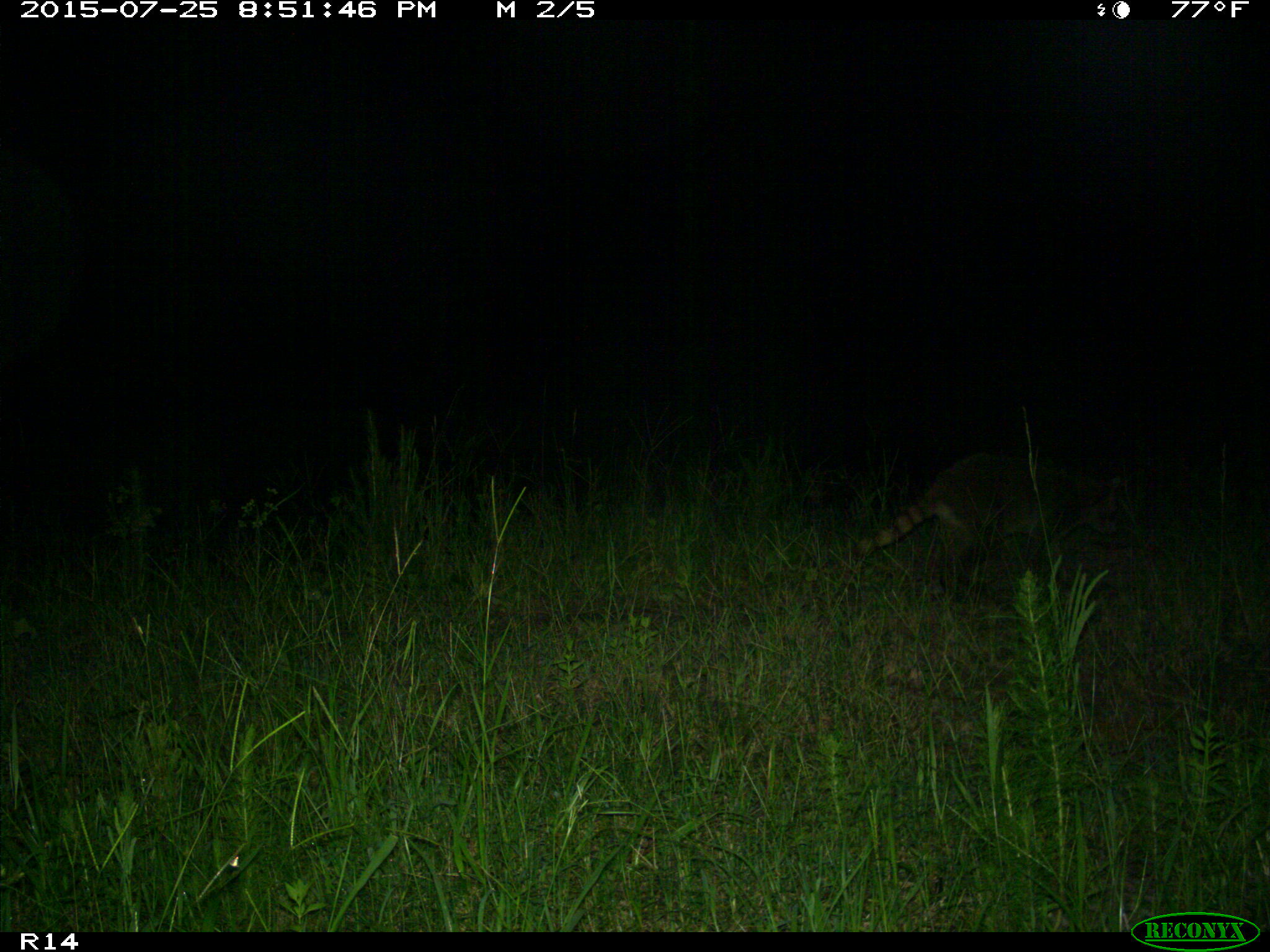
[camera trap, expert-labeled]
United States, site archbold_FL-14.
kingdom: Animalia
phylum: Chordata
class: Mammalia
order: Carnivora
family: Procyonidae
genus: Procyon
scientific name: Procyon lotor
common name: common raccoon